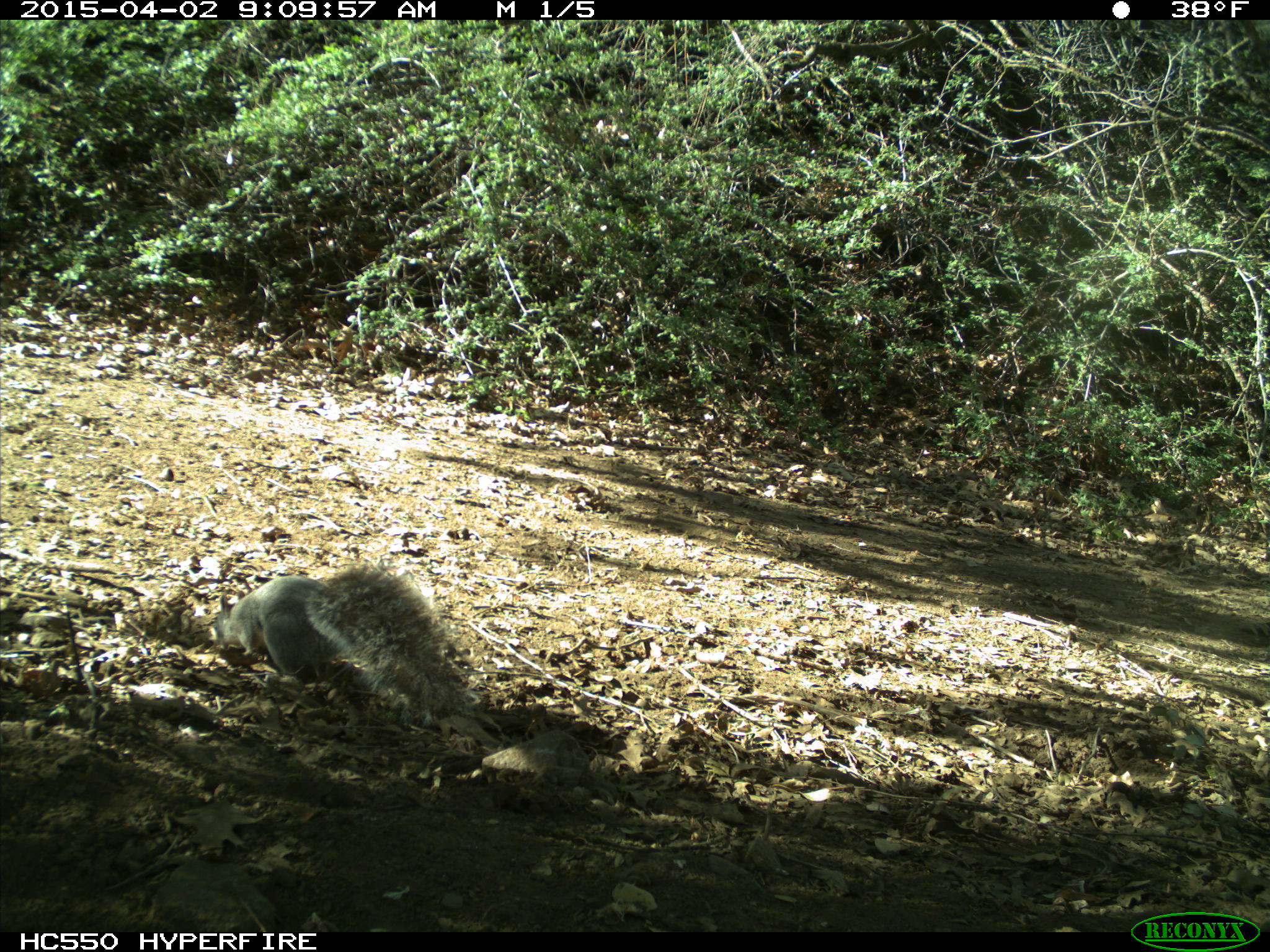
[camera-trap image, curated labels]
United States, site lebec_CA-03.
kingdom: Animalia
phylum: Chordata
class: Mammalia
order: Rodentia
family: Sciuridae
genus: Sciurus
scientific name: Sciurus carolinensis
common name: eastern gray squirrel